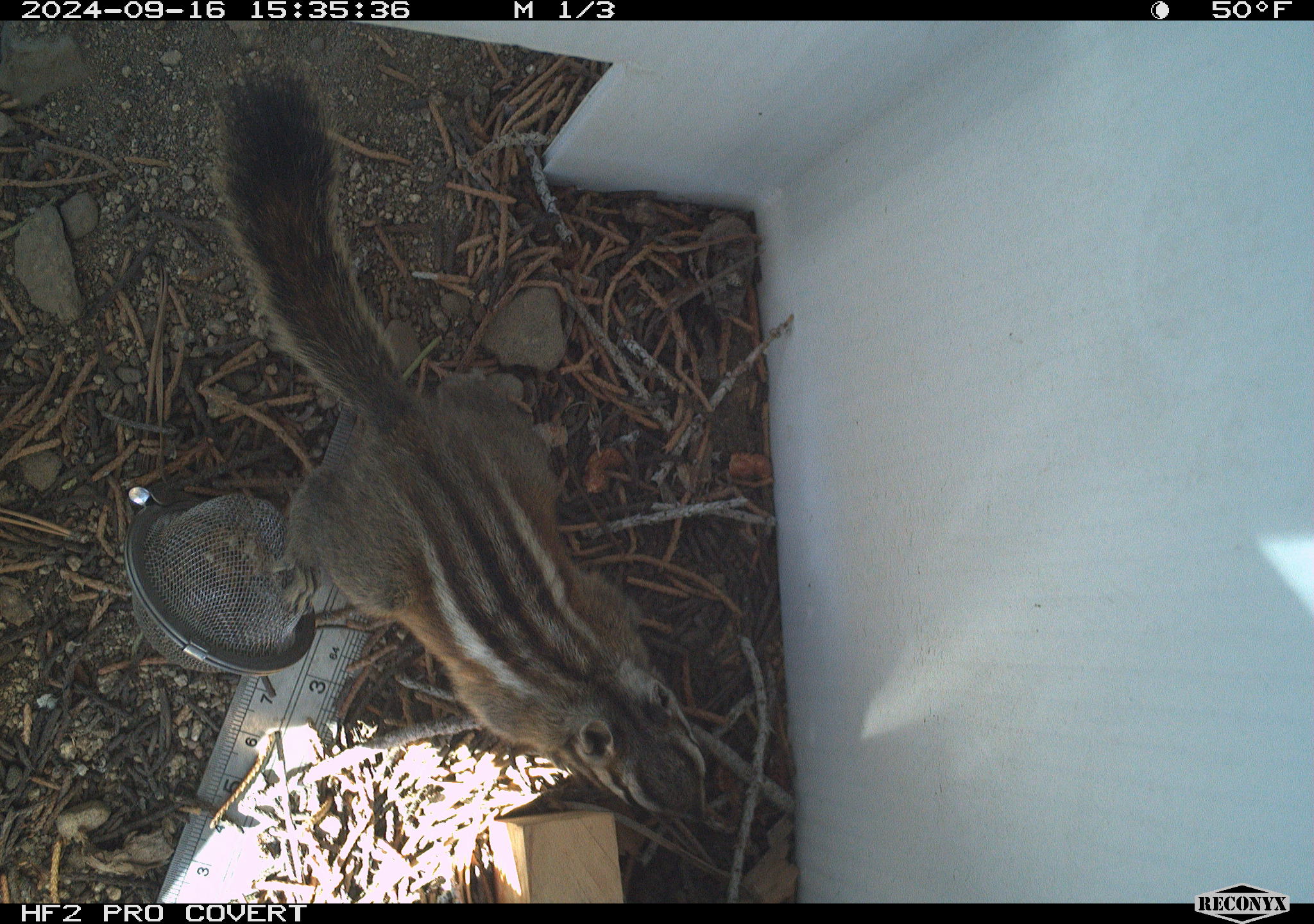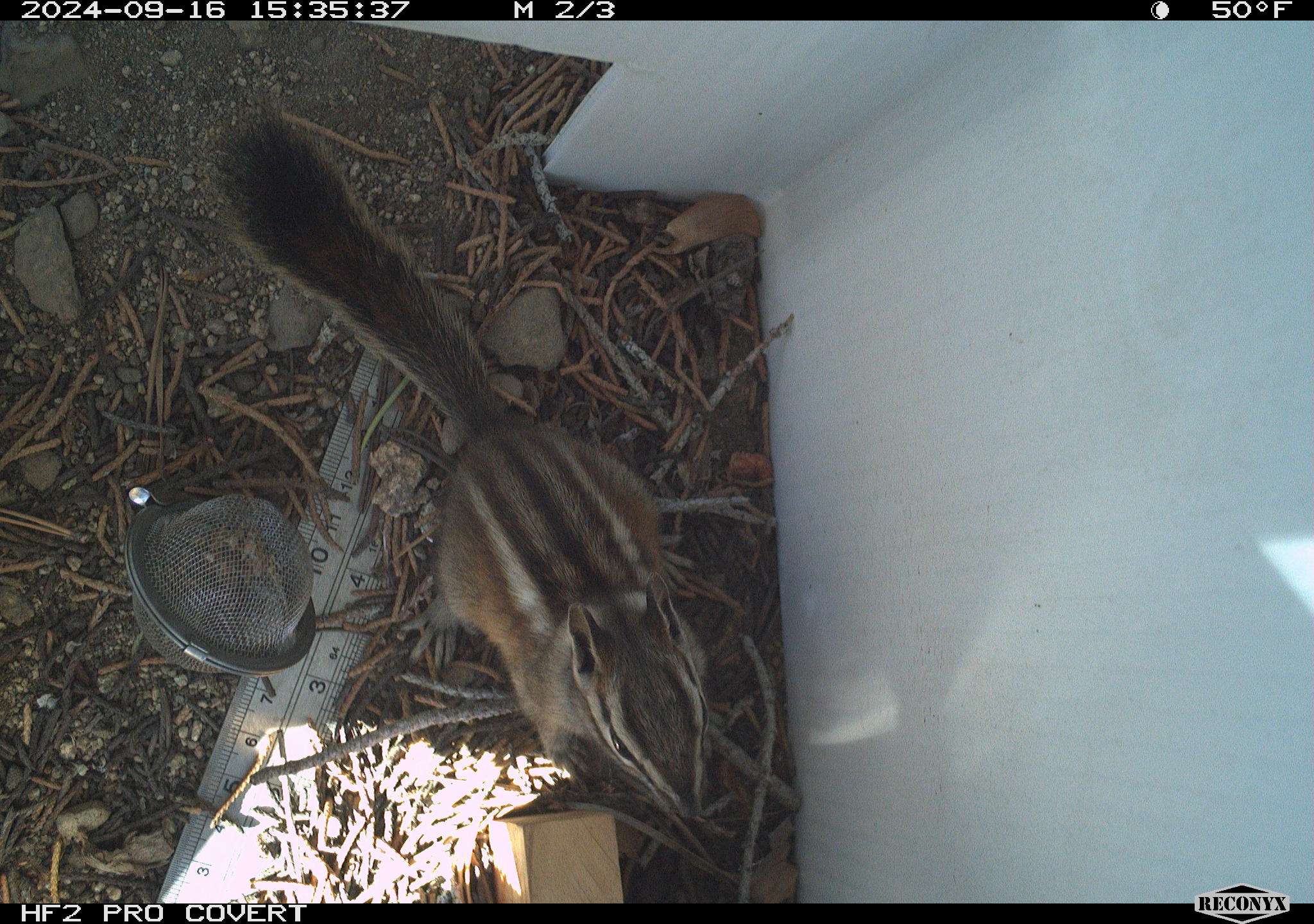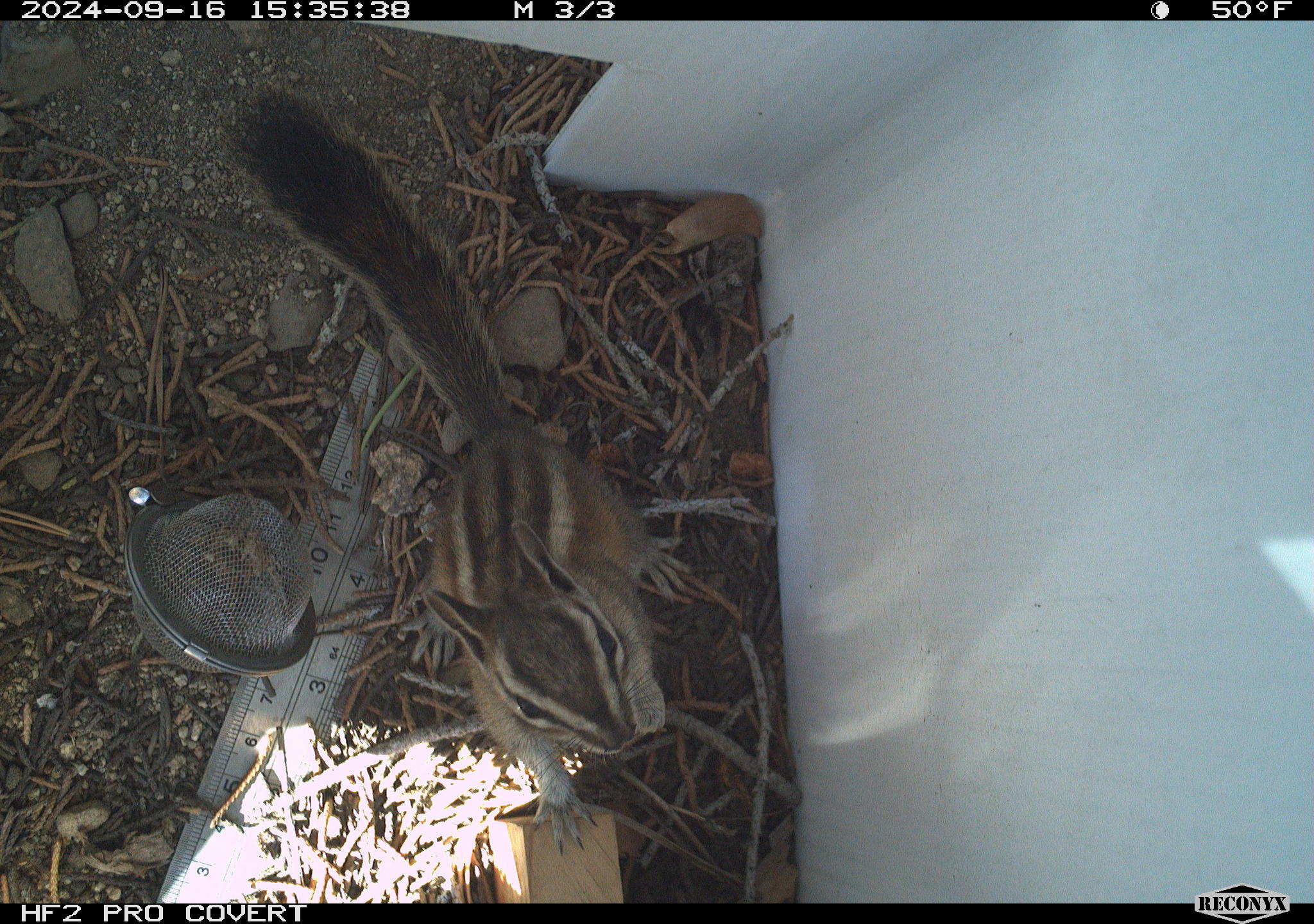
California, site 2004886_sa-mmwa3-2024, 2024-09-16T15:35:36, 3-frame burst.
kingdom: Animalia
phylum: Chordata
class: Mammalia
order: Rodentia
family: Sciuridae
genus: Neotamias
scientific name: Neotamias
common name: western chipmunks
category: neotamias species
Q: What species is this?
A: Neotamias species (western chipmunks) (Neotamias).